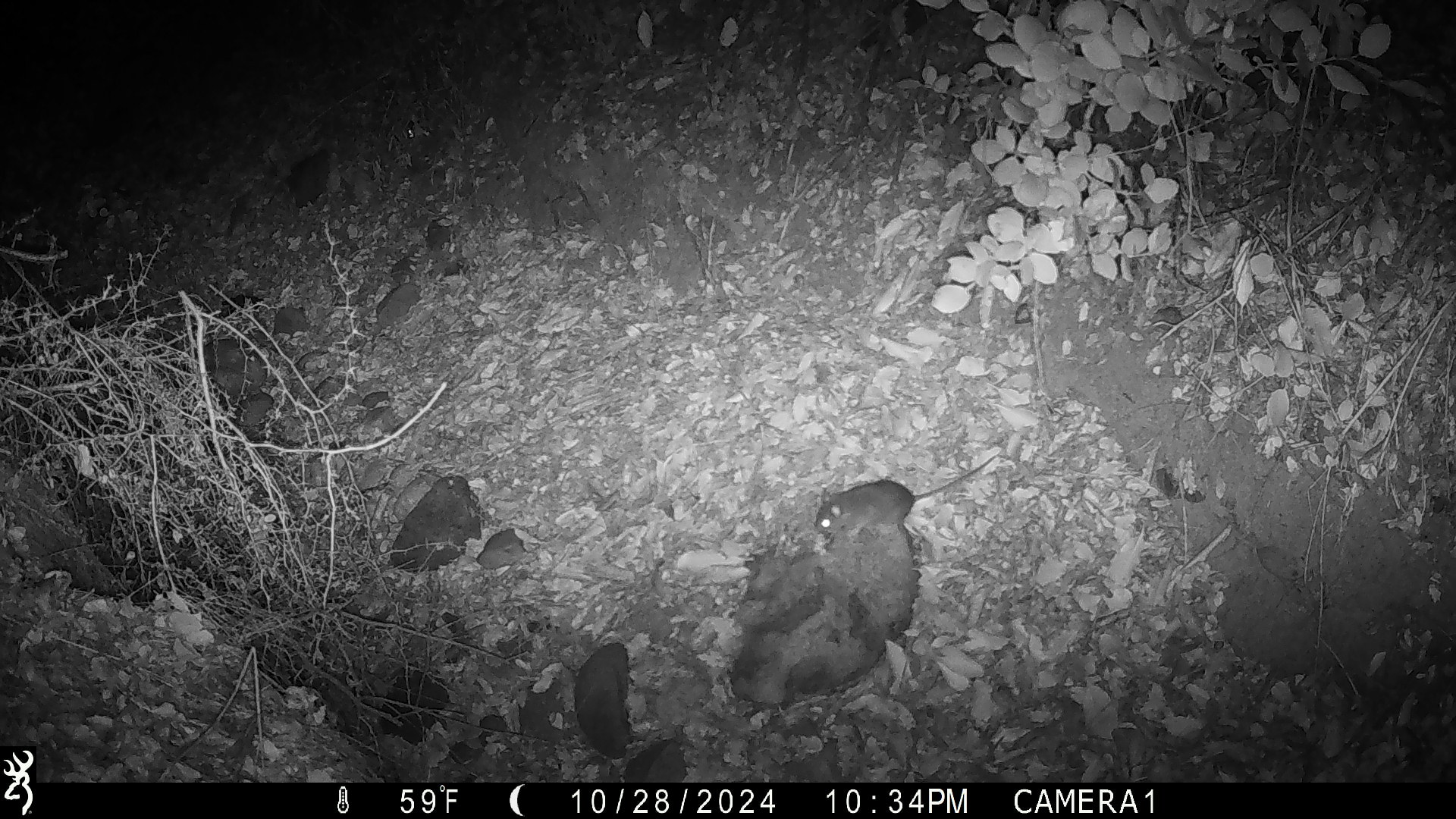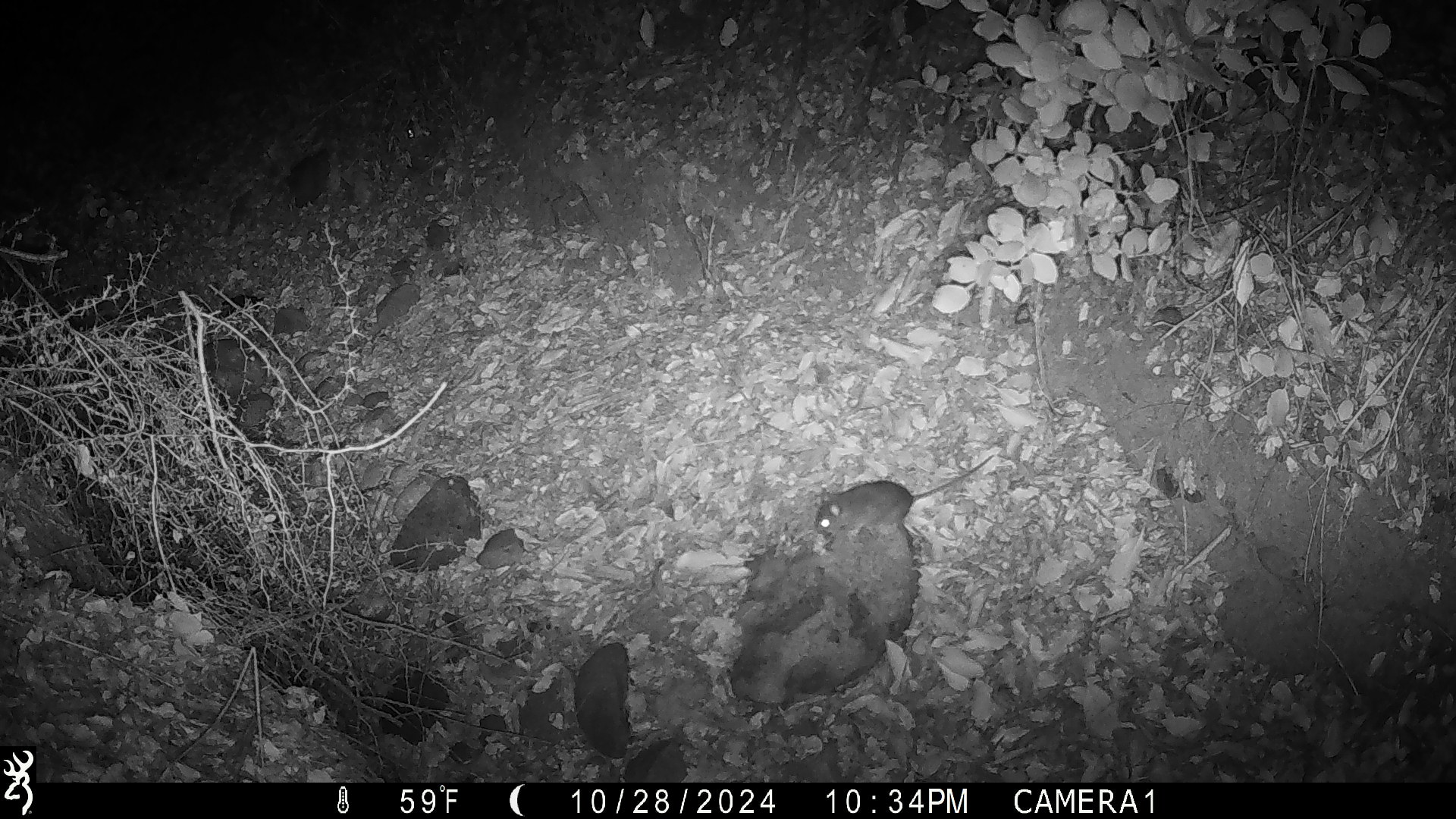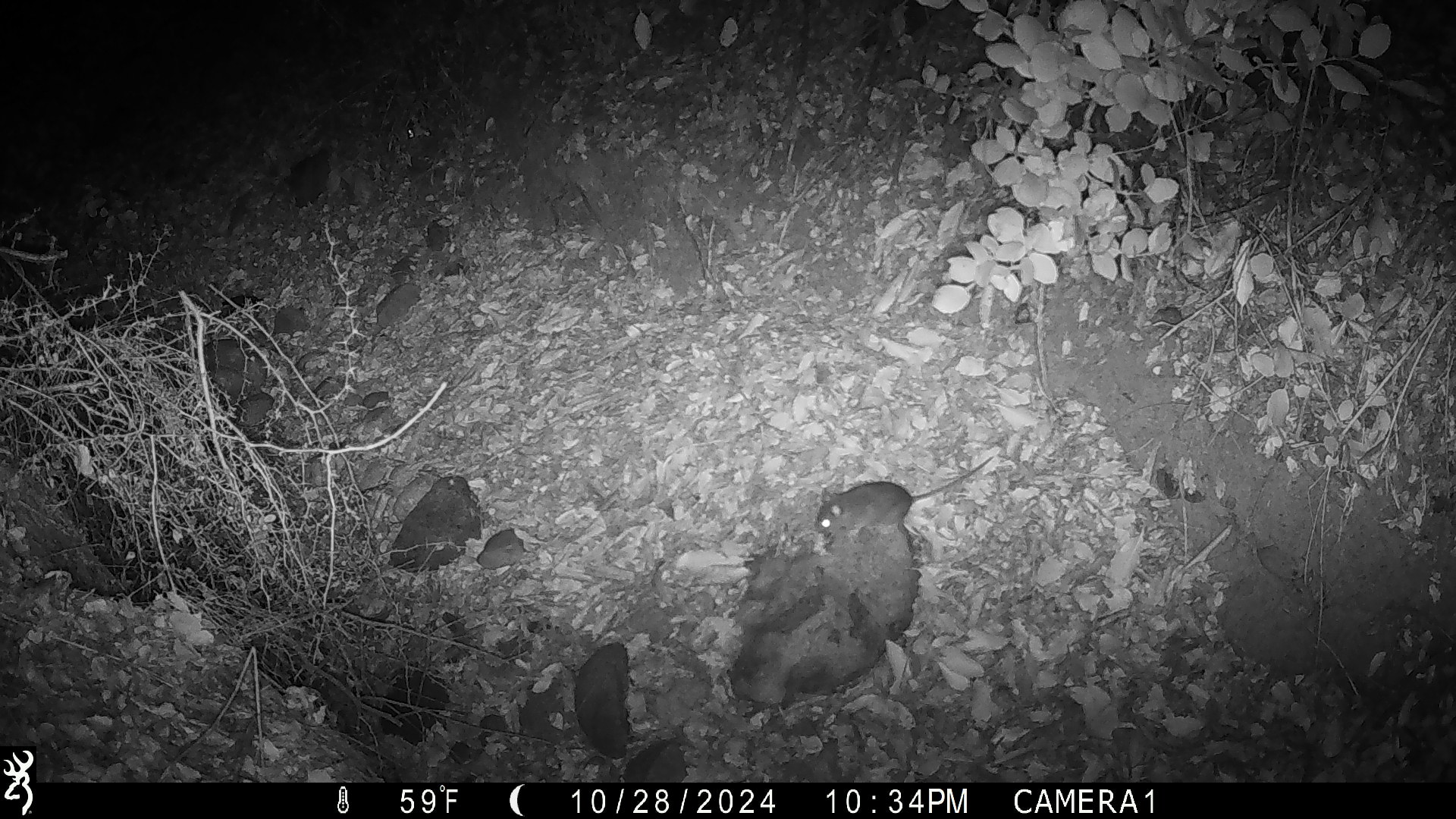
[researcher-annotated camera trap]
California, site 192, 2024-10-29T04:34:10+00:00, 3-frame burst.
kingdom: Animalia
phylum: Chordata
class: Mammalia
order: Rodentia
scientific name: Rodentia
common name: mouse or rat